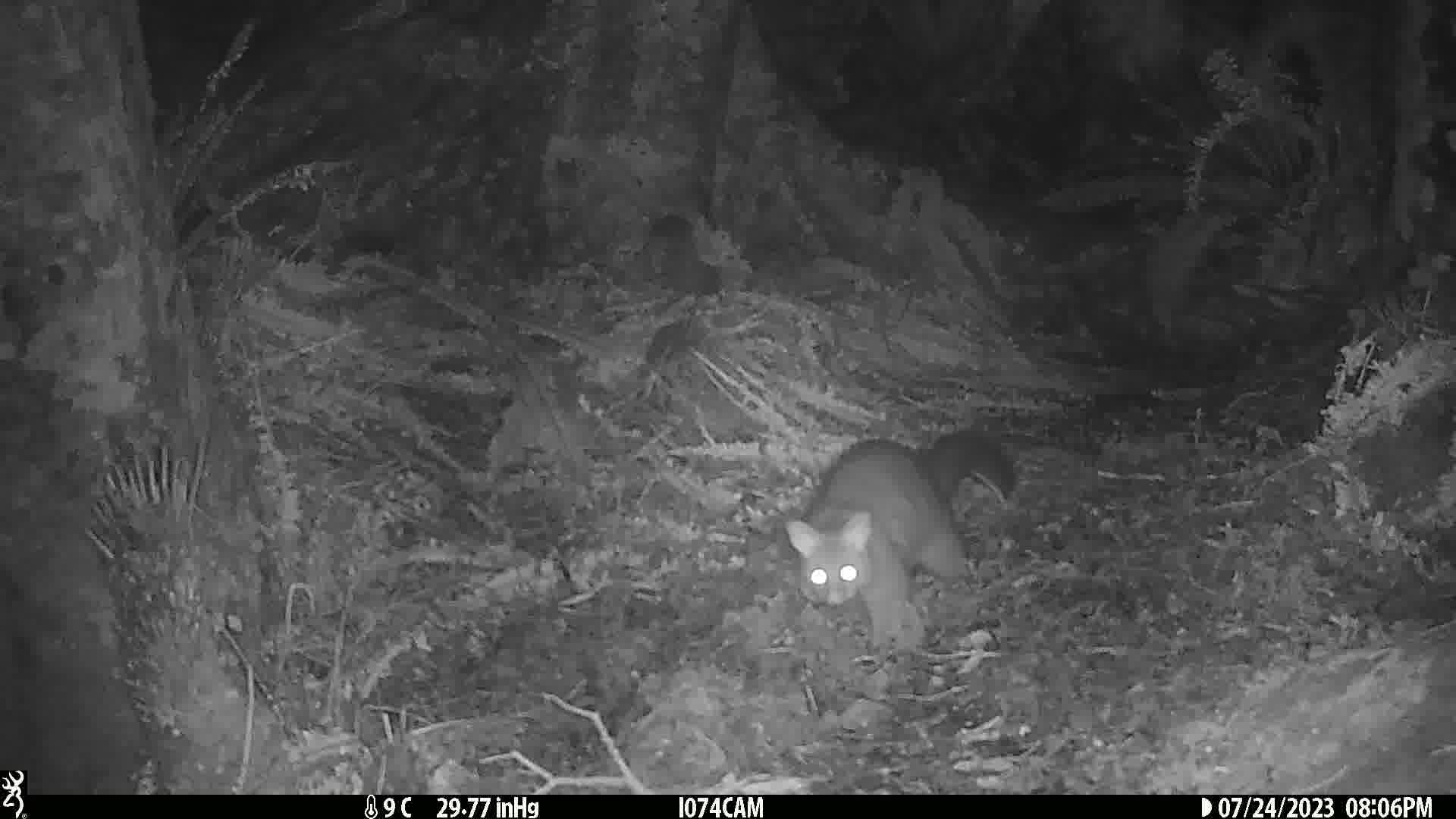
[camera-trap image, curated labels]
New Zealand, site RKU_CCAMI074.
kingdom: Animalia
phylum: Chordata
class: Mammalia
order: Diprotodontia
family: Phalangeridae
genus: Trichosurus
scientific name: Trichosurus vulpecula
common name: common brushtail possum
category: possum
Possum (common brushtail possum) (Trichosurus vulpecula).